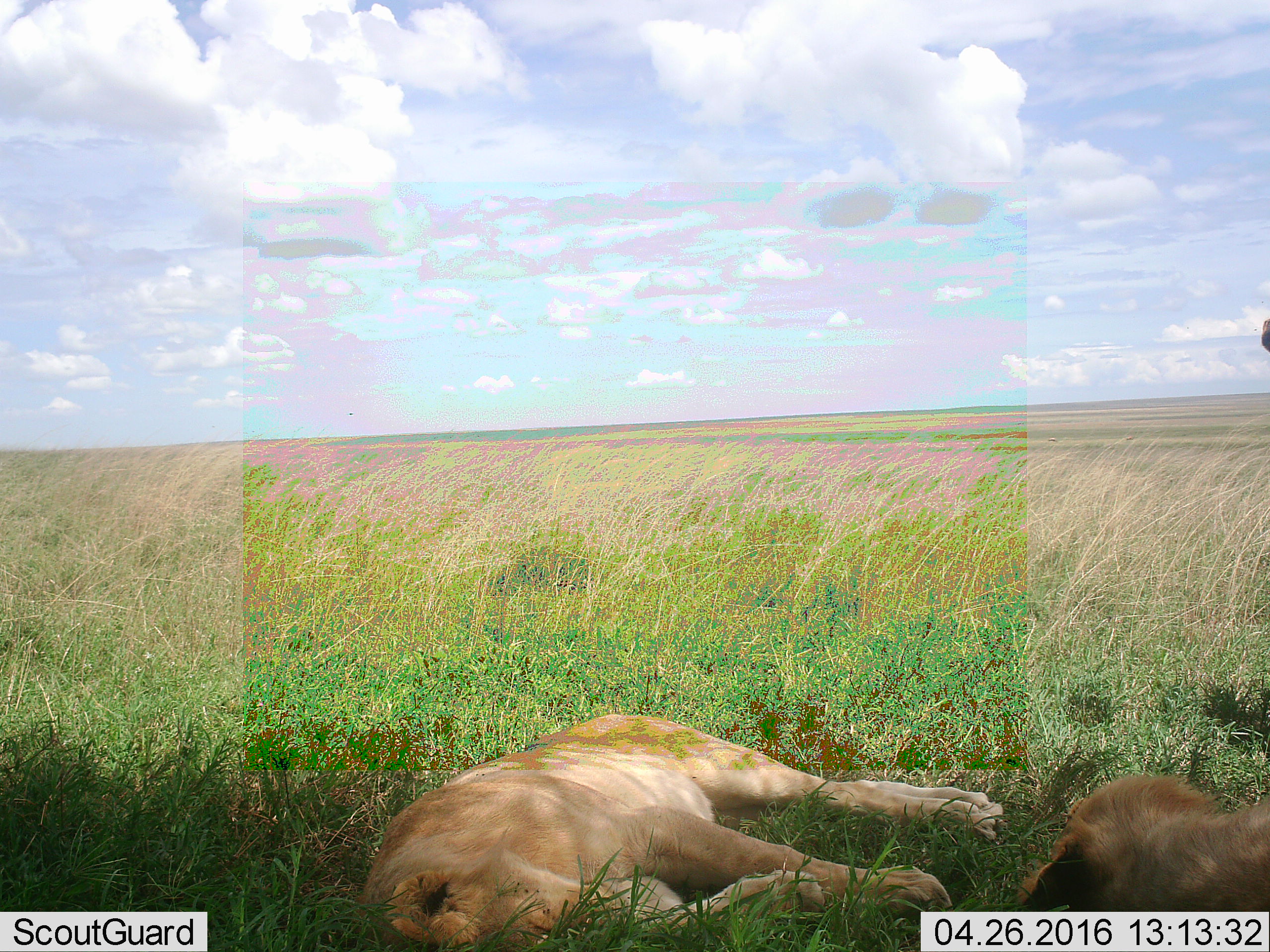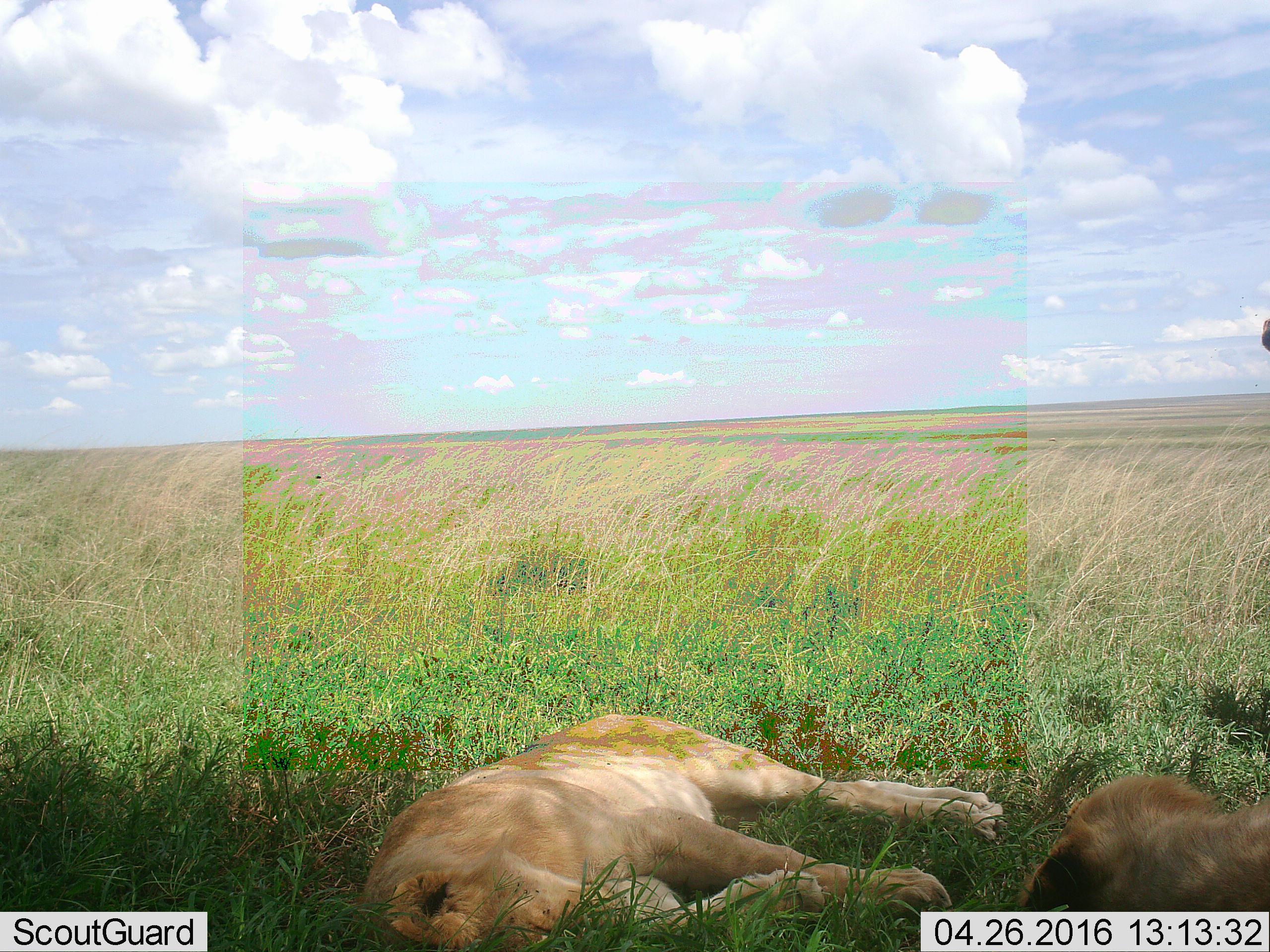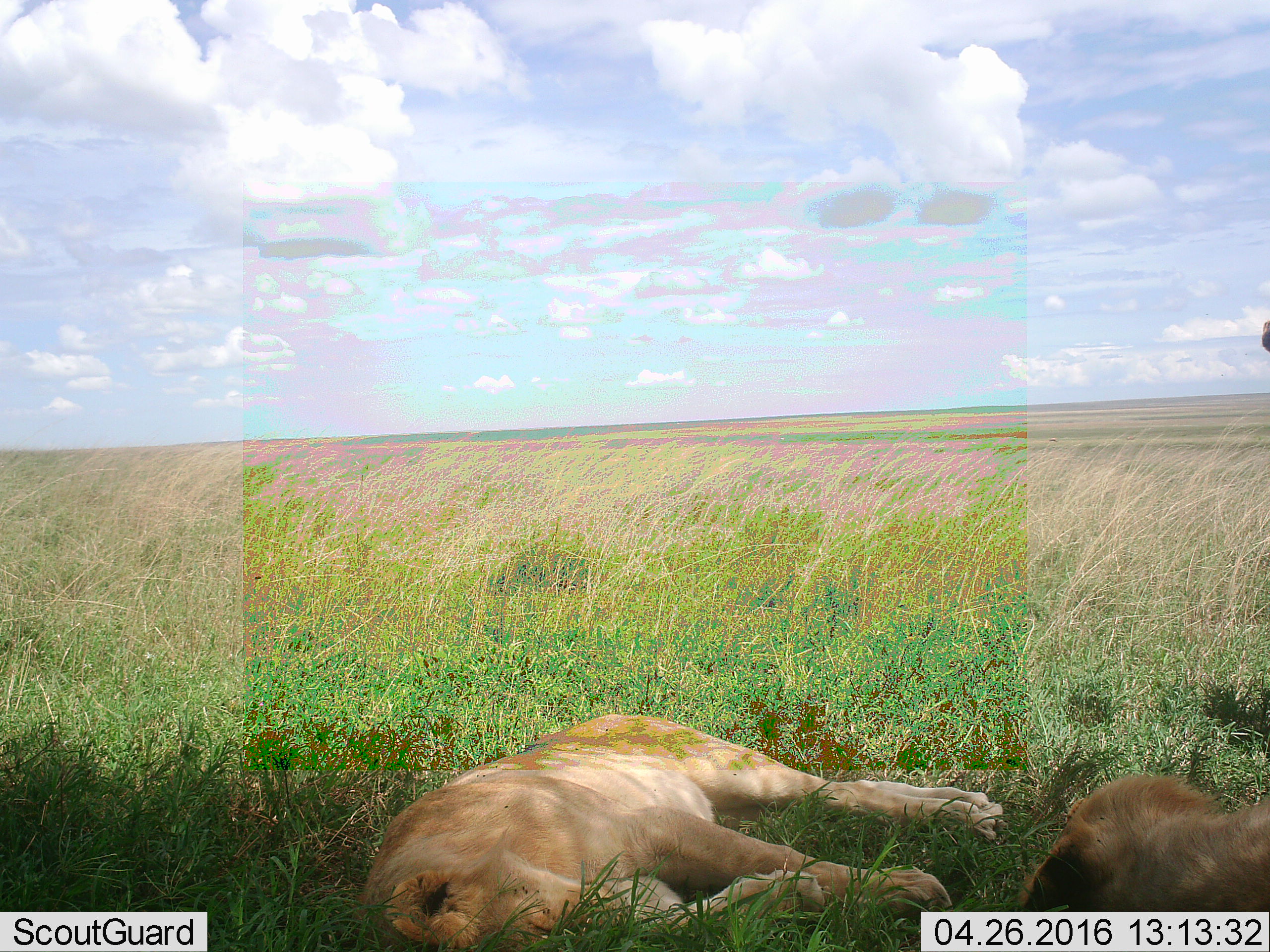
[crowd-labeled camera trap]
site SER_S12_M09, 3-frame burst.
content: unidentified animal